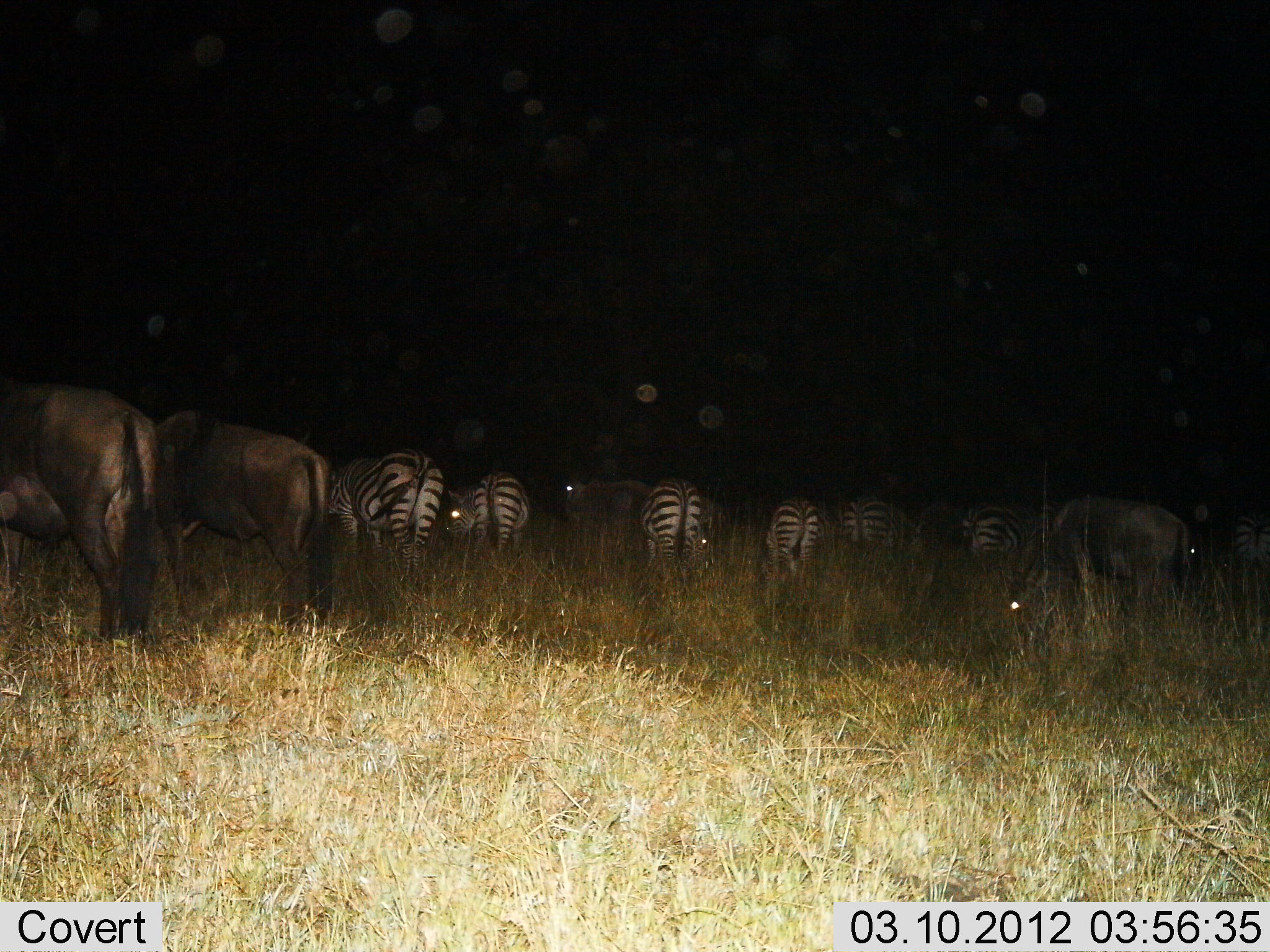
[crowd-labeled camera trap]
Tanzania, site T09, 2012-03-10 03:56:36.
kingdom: Animalia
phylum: Chordata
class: Mammalia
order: Artiodactyla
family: Bovidae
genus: Connochaetes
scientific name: Connochaetes taurinus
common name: blue wildebeest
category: wildebeest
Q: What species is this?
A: Wildebeest (blue wildebeest) (Connochaetes taurinus).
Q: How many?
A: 4.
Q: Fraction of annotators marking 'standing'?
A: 32%.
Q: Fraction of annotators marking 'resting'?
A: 21%.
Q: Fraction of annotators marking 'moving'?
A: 0%.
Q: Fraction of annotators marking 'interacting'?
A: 0%.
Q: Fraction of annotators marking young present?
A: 0%.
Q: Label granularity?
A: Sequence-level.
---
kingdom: Animalia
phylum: Chordata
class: Mammalia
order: Perissodactyla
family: Equidae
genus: Equus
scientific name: Equus quagga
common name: plains zebra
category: zebra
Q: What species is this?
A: Zebra (plains zebra) (Equus quagga).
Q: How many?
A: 7.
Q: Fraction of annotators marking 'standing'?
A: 30%.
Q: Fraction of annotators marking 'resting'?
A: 10%.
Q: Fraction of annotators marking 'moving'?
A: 5%.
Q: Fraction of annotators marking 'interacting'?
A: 0%.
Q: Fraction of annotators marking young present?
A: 0%.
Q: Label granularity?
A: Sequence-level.